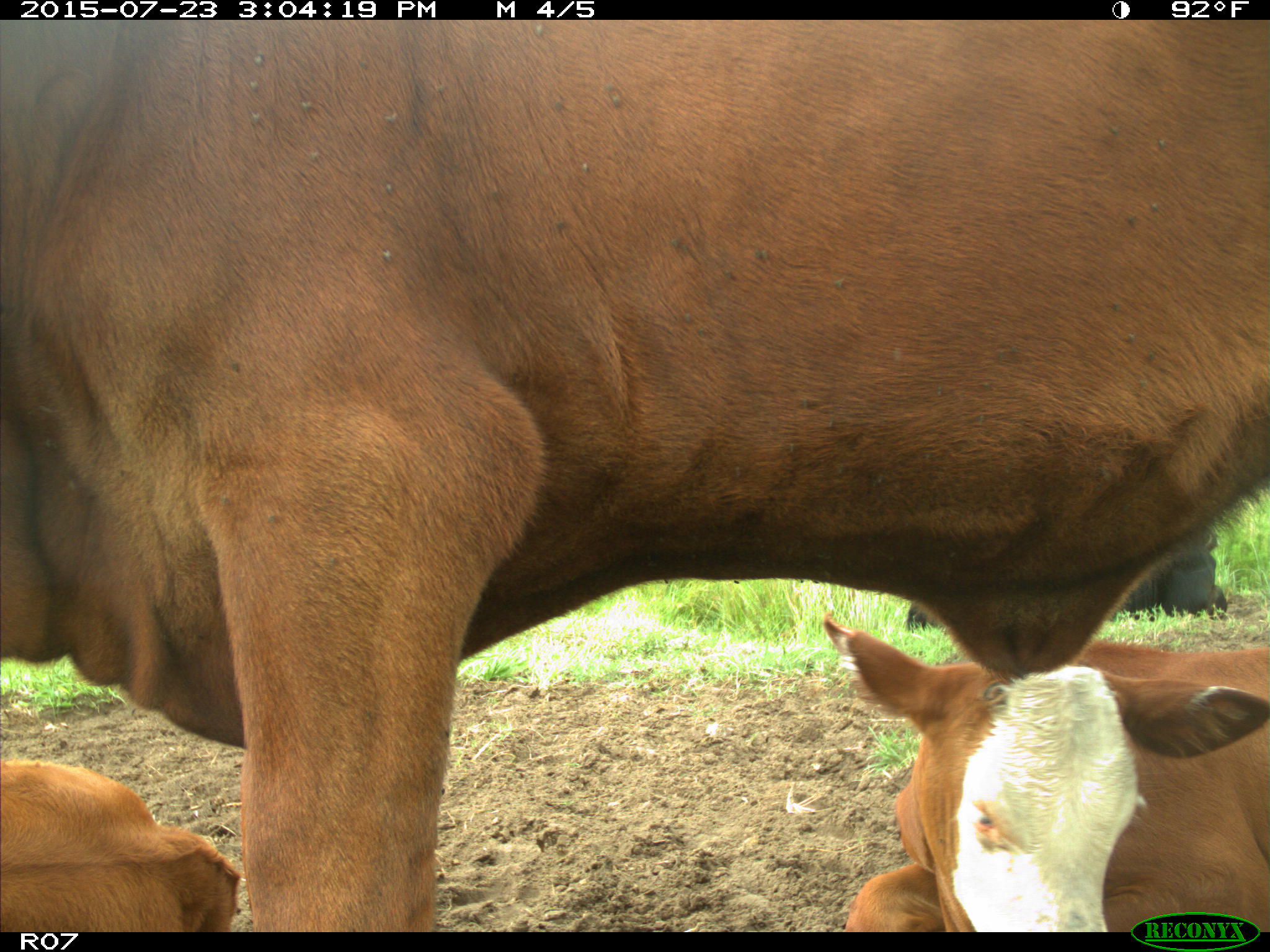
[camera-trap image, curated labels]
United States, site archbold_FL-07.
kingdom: Animalia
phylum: Chordata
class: Mammalia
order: Artiodactyla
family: Bovidae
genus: Bos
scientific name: Bos taurus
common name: domestic cow